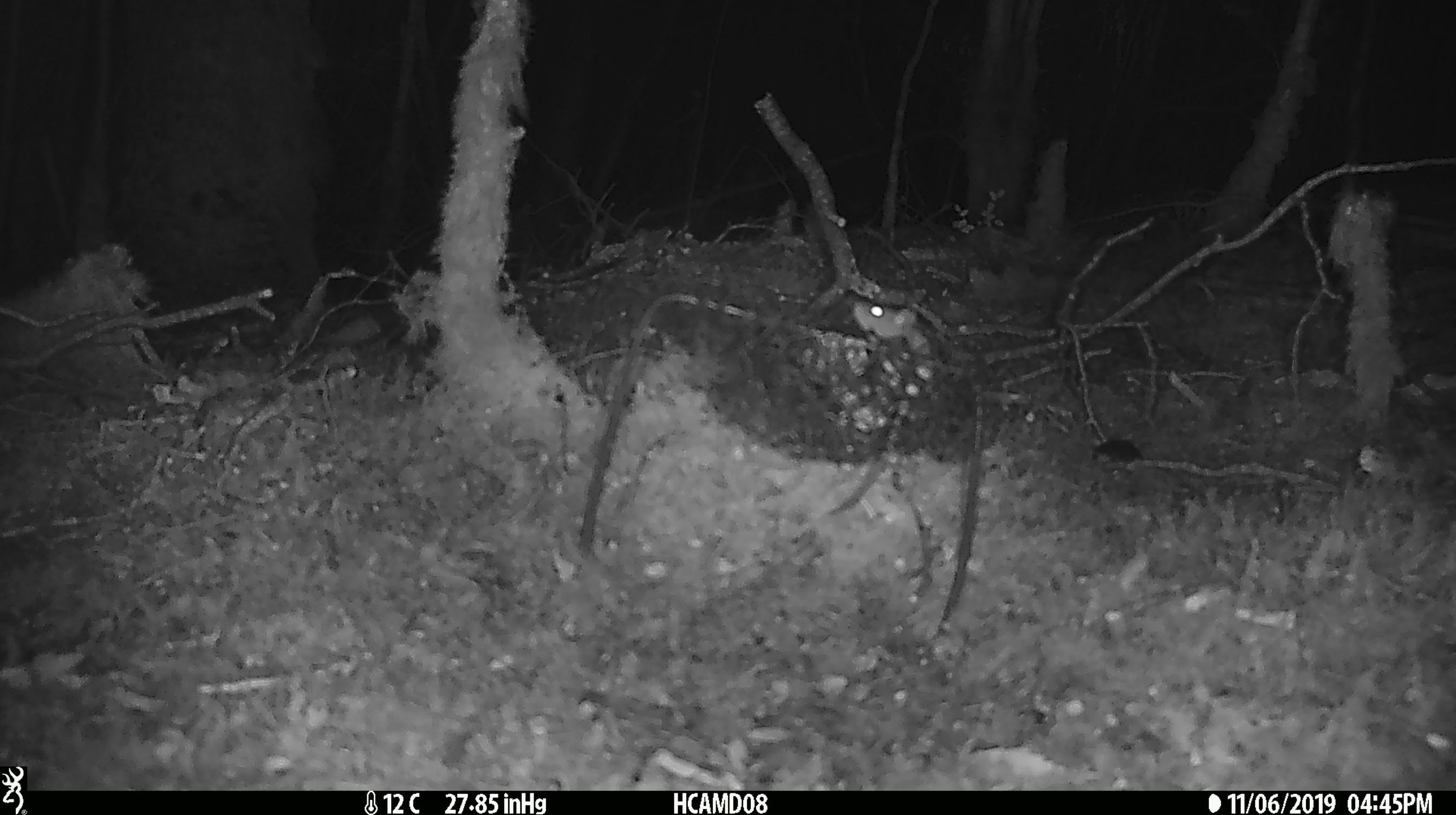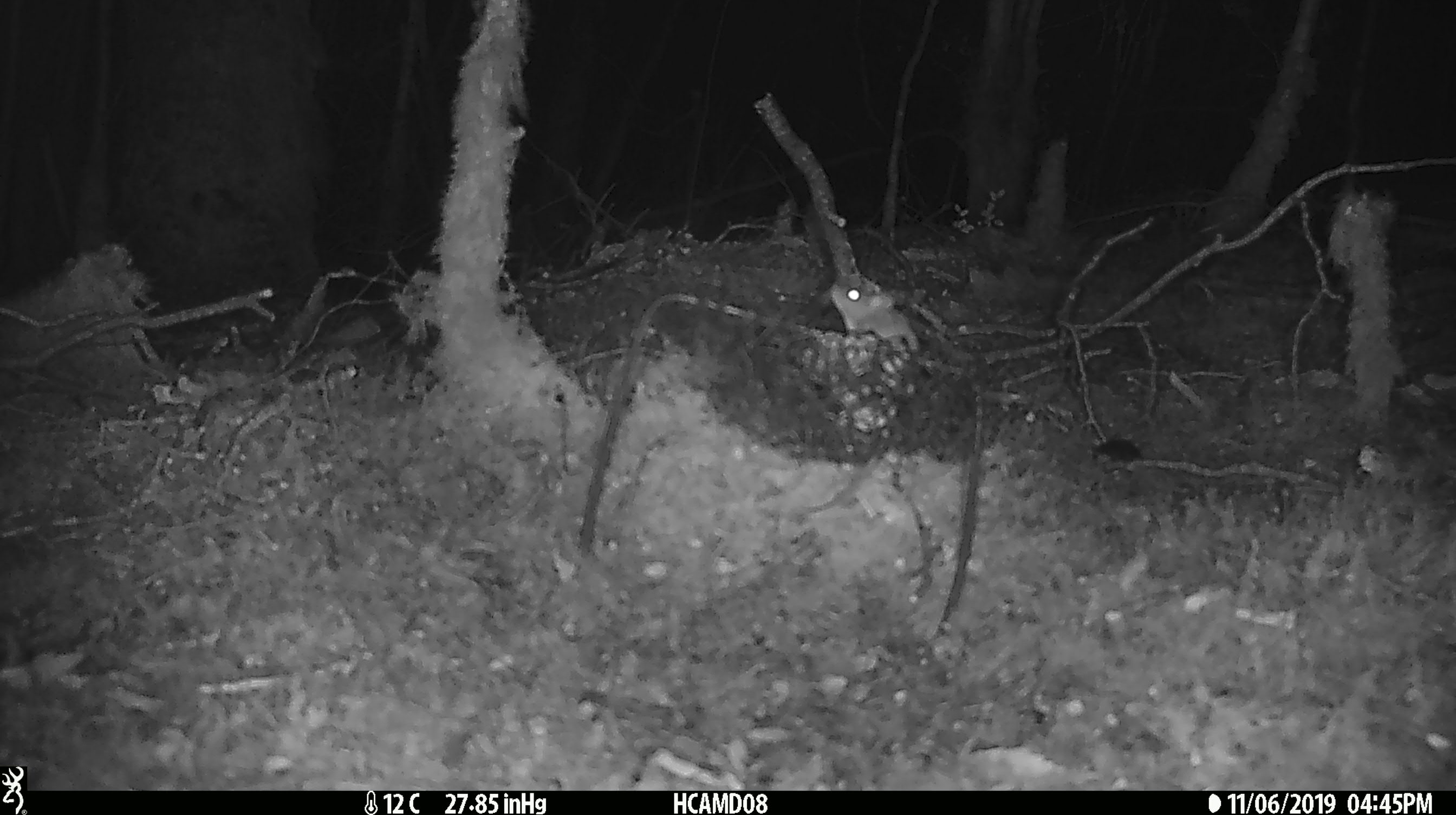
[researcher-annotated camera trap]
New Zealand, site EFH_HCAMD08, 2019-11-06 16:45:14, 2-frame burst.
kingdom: Animalia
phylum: Chordata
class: Mammalia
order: Rodentia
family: Muridae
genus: Mus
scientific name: Mus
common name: mouse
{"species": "mouse (Mus)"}